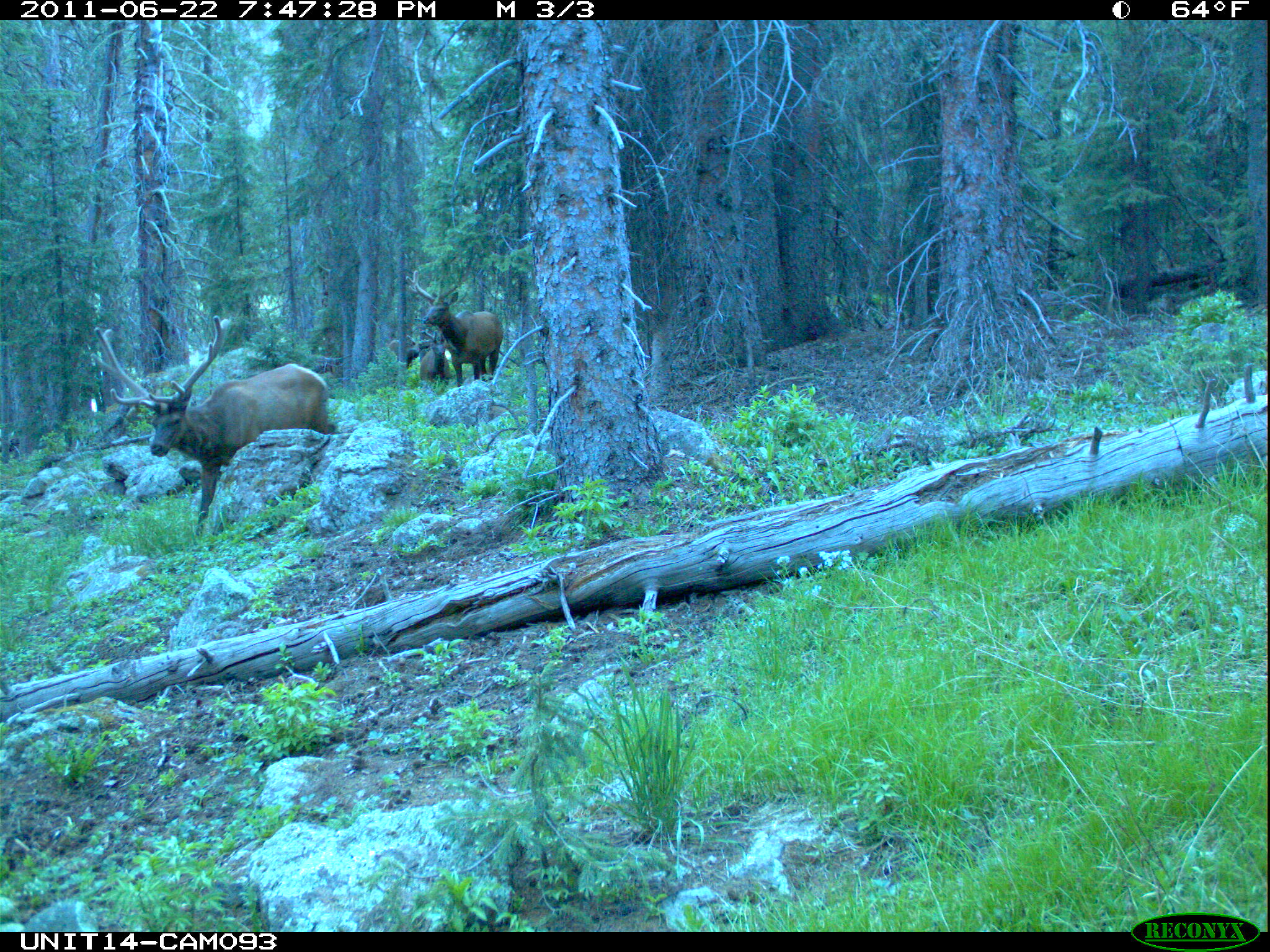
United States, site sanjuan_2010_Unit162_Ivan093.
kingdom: Animalia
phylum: Chordata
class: Mammalia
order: Artiodactyla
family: Cervidae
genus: Cervus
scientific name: Cervus elaphus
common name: red deer